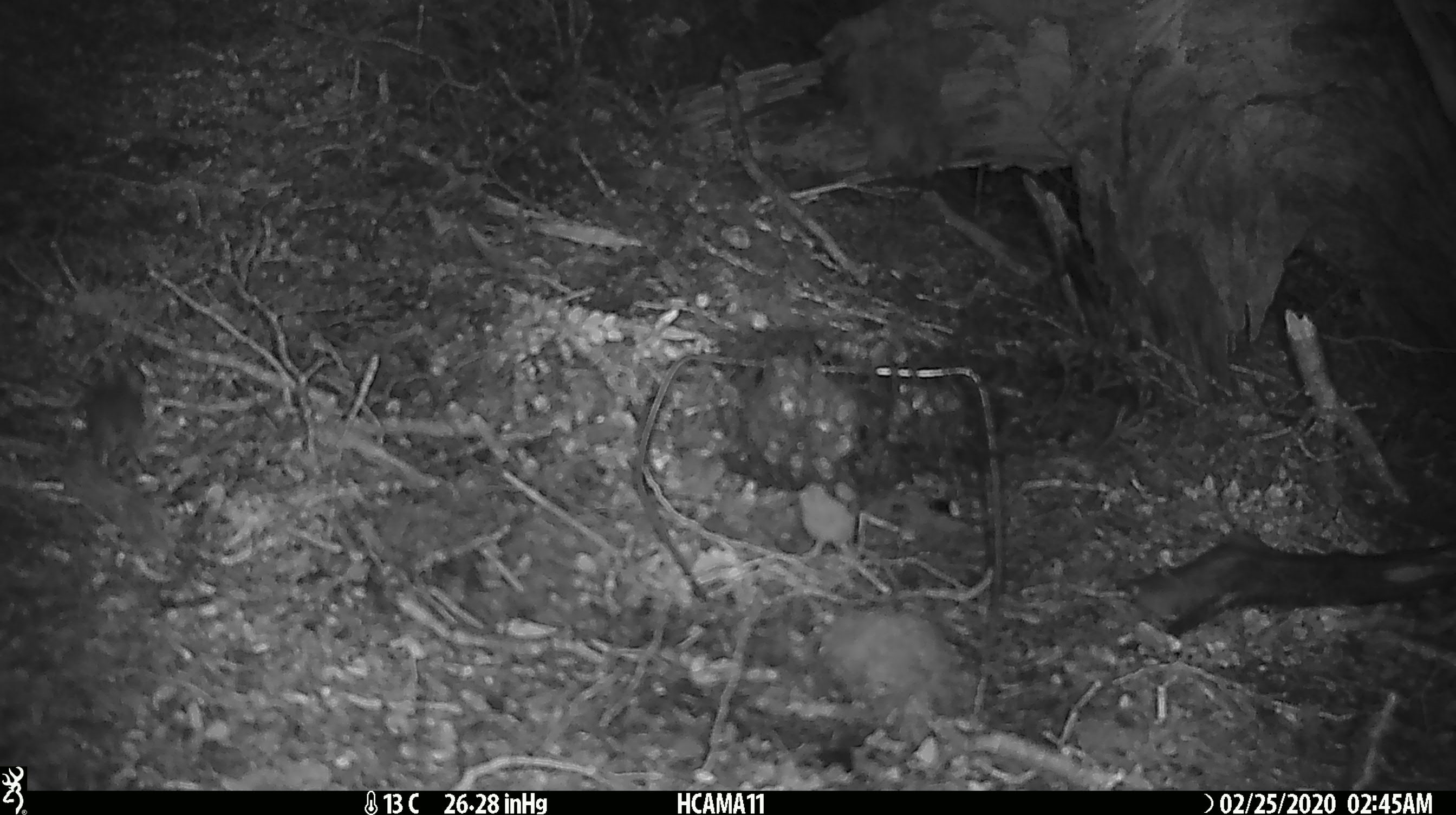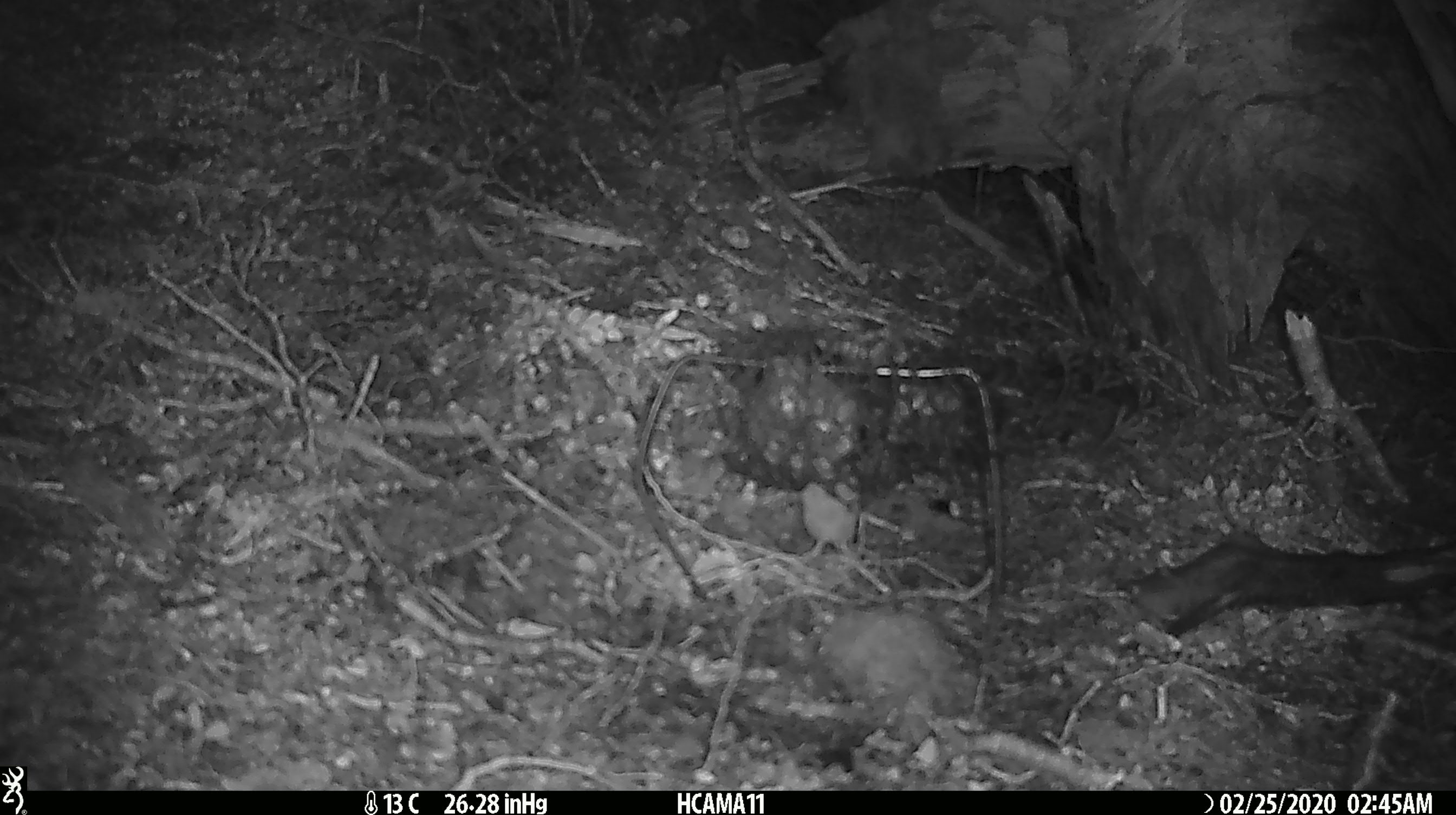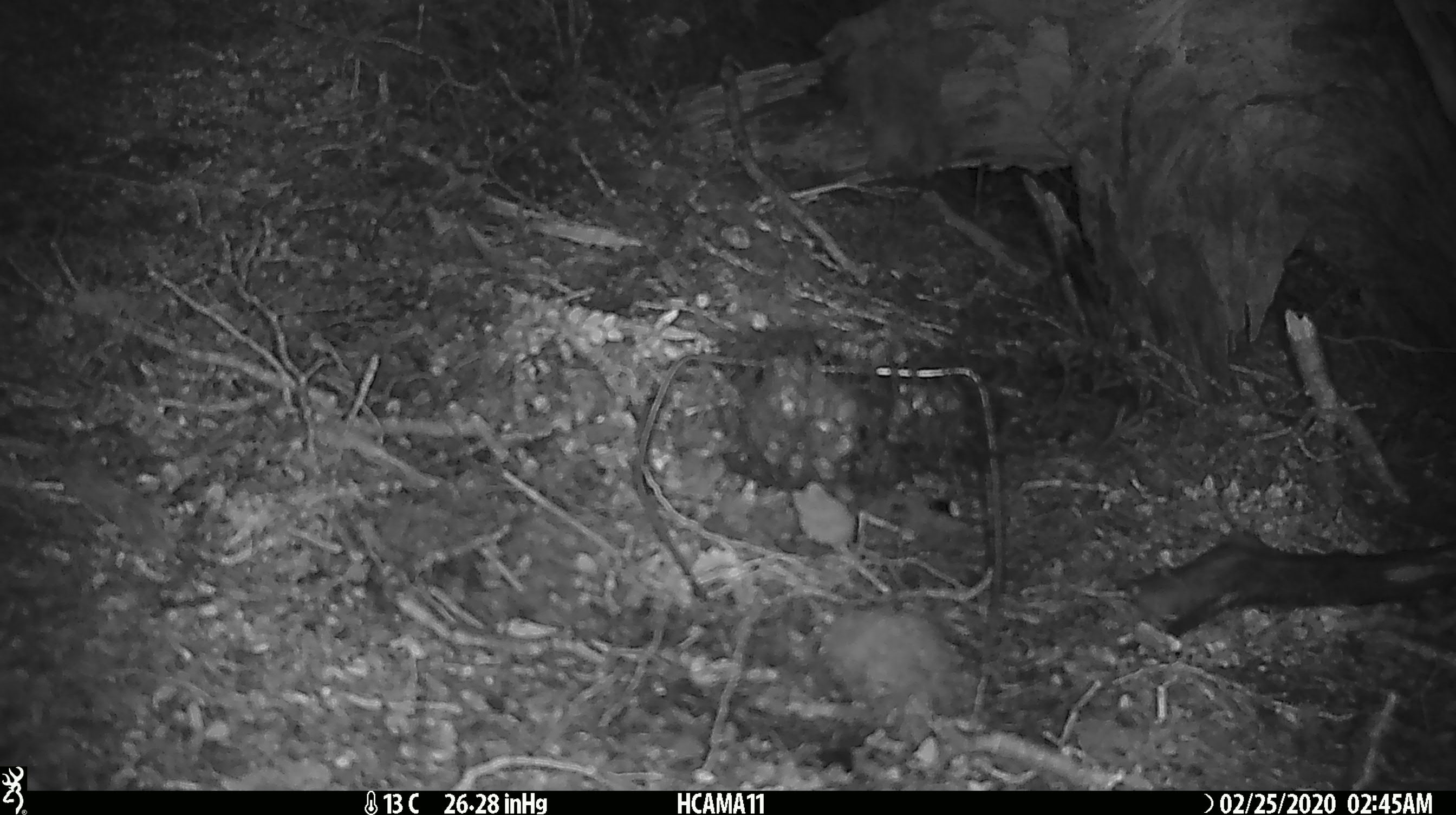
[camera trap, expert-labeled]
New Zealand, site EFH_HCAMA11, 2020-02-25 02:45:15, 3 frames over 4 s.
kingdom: Animalia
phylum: Chordata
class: Mammalia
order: Rodentia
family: Muridae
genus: Mus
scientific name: Mus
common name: mouse